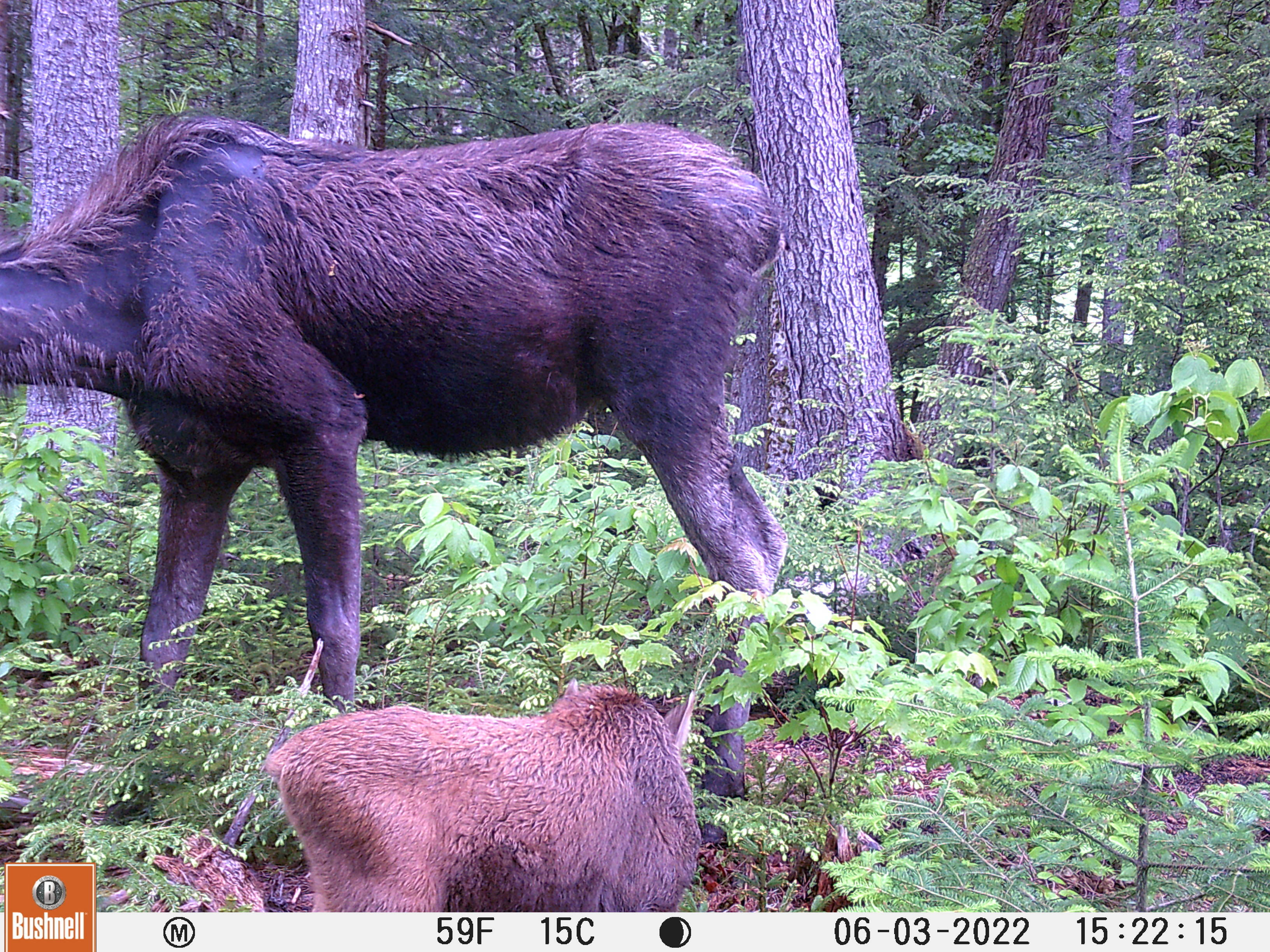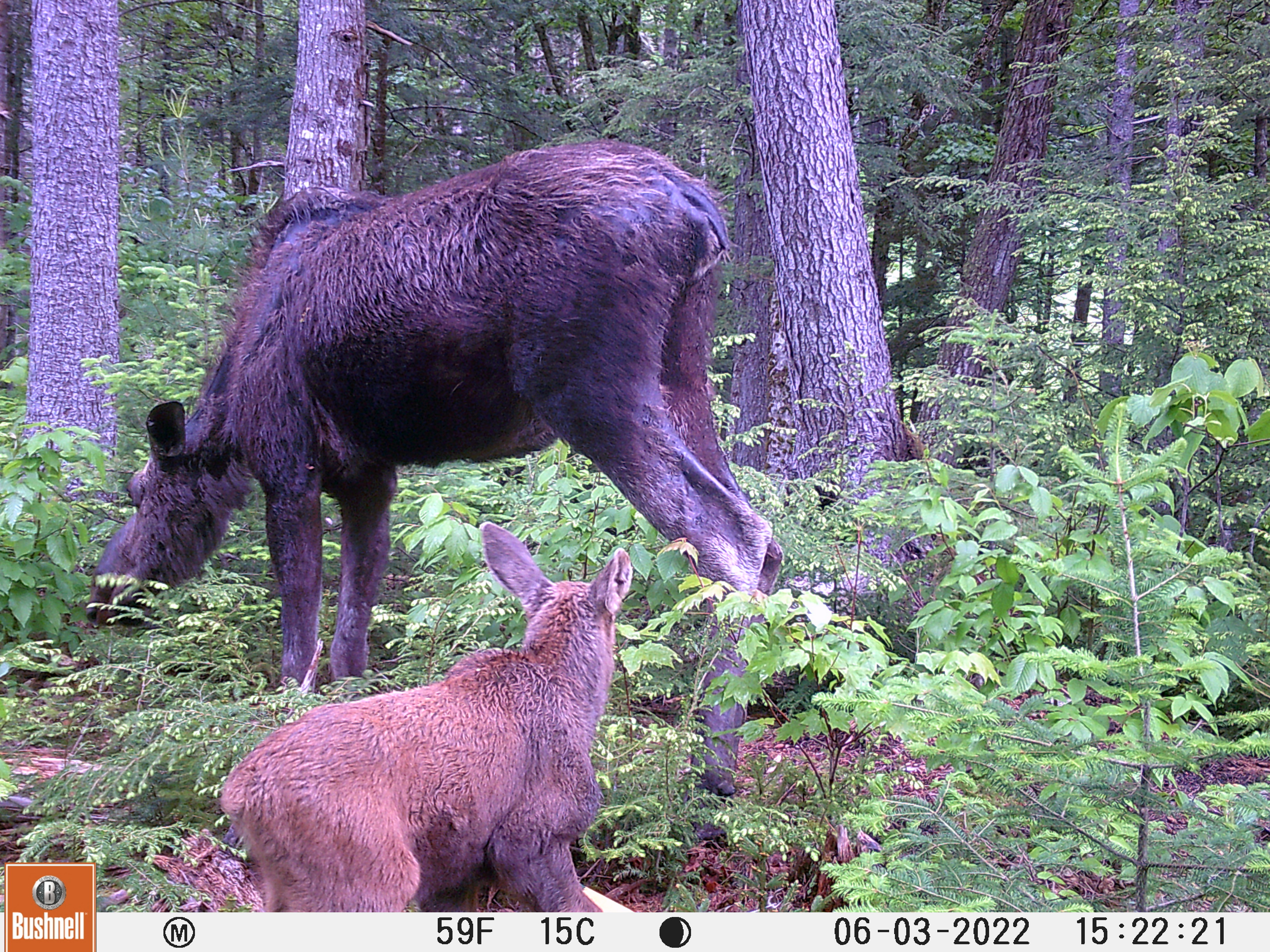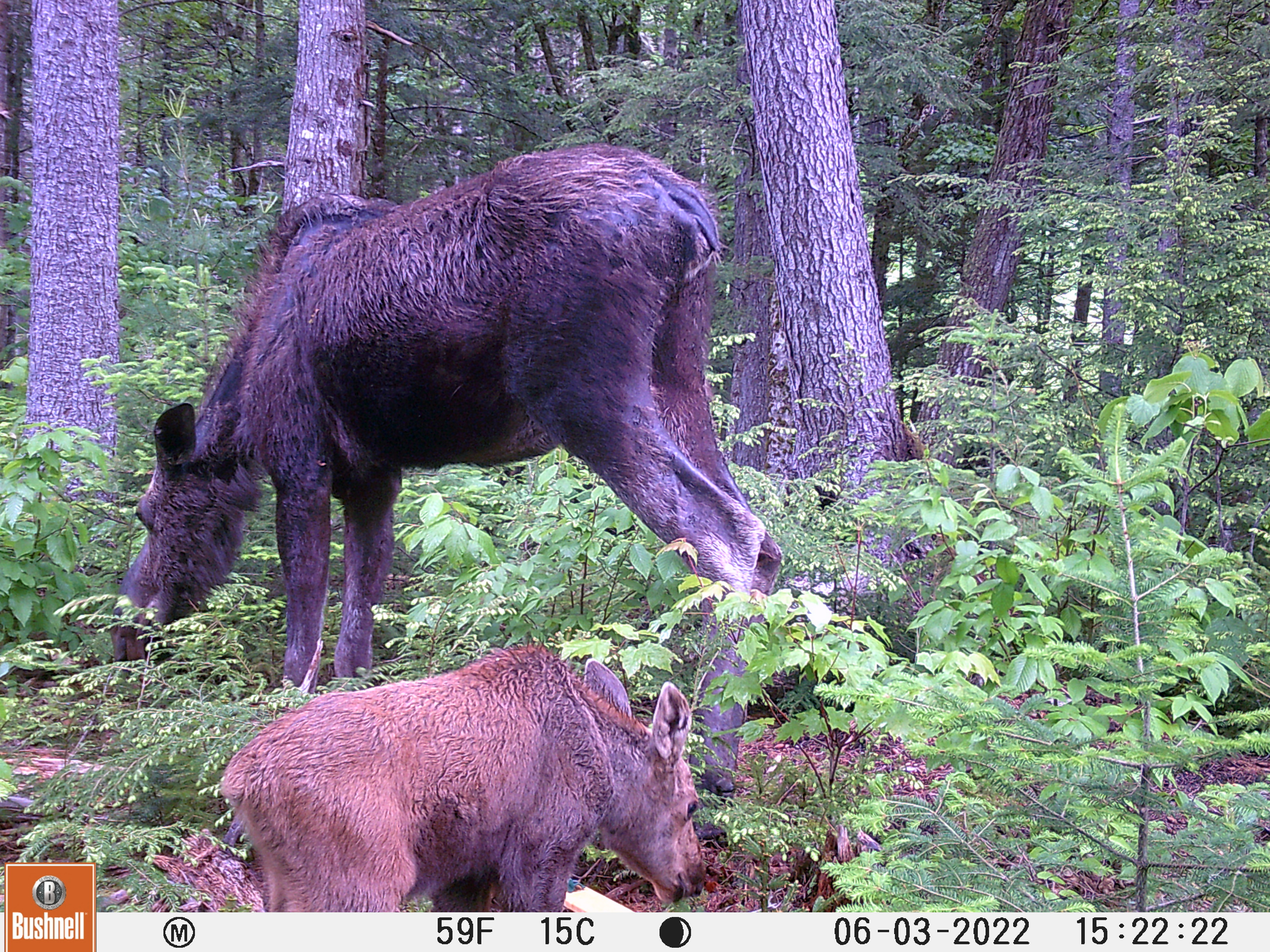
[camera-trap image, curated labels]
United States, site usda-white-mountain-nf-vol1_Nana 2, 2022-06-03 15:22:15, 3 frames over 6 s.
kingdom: Animalia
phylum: Chordata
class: Mammalia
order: Artiodactyla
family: Cervidae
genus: Alces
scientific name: Alces alces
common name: moose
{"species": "moose (Alces alces)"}